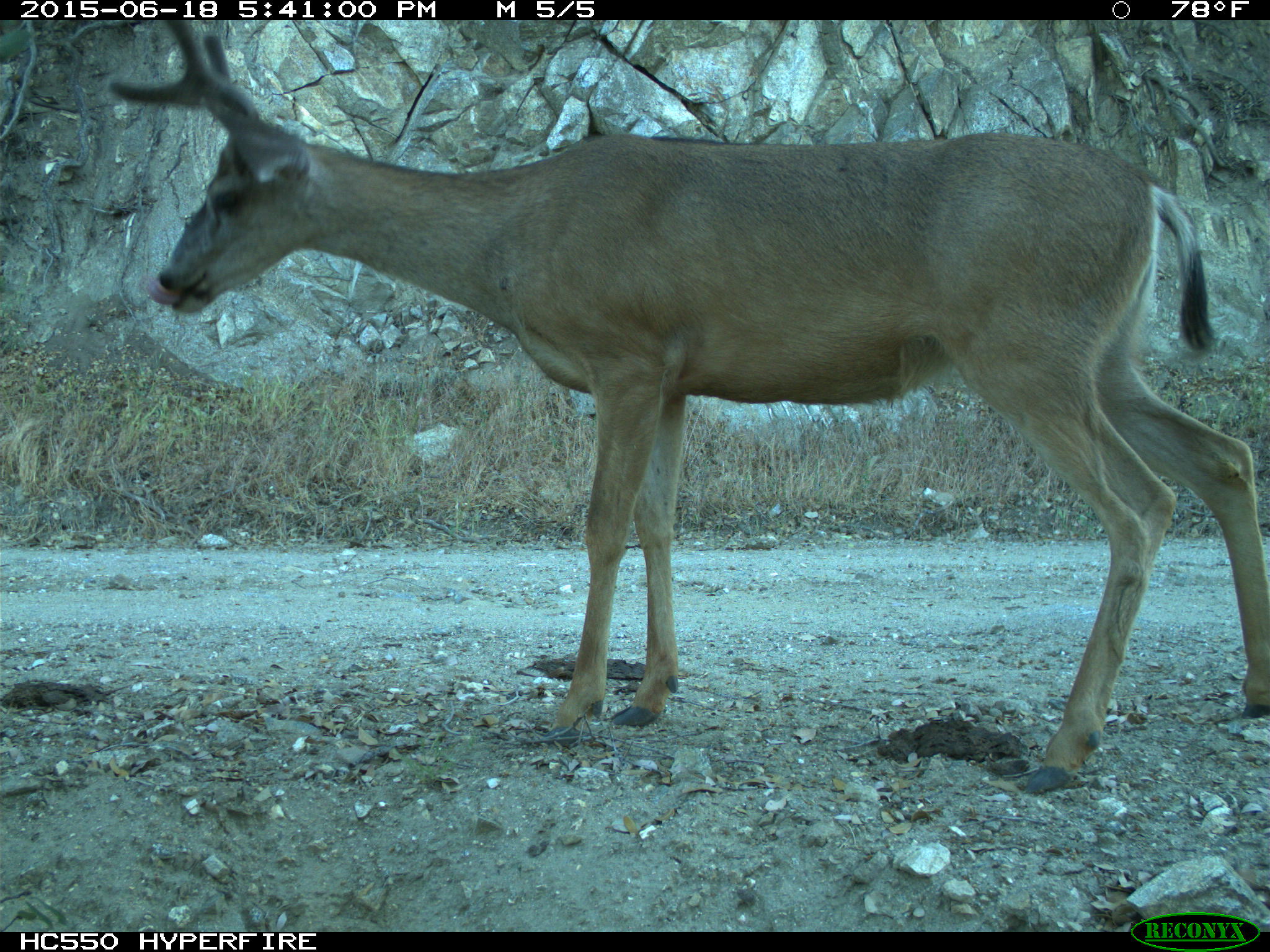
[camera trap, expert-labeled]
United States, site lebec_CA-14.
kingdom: Animalia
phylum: Chordata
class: Mammalia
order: Artiodactyla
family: Cervidae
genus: Odocoileus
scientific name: Odocoileus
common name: deer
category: unidentified deer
Unidentified deer (deer) (Odocoileus).